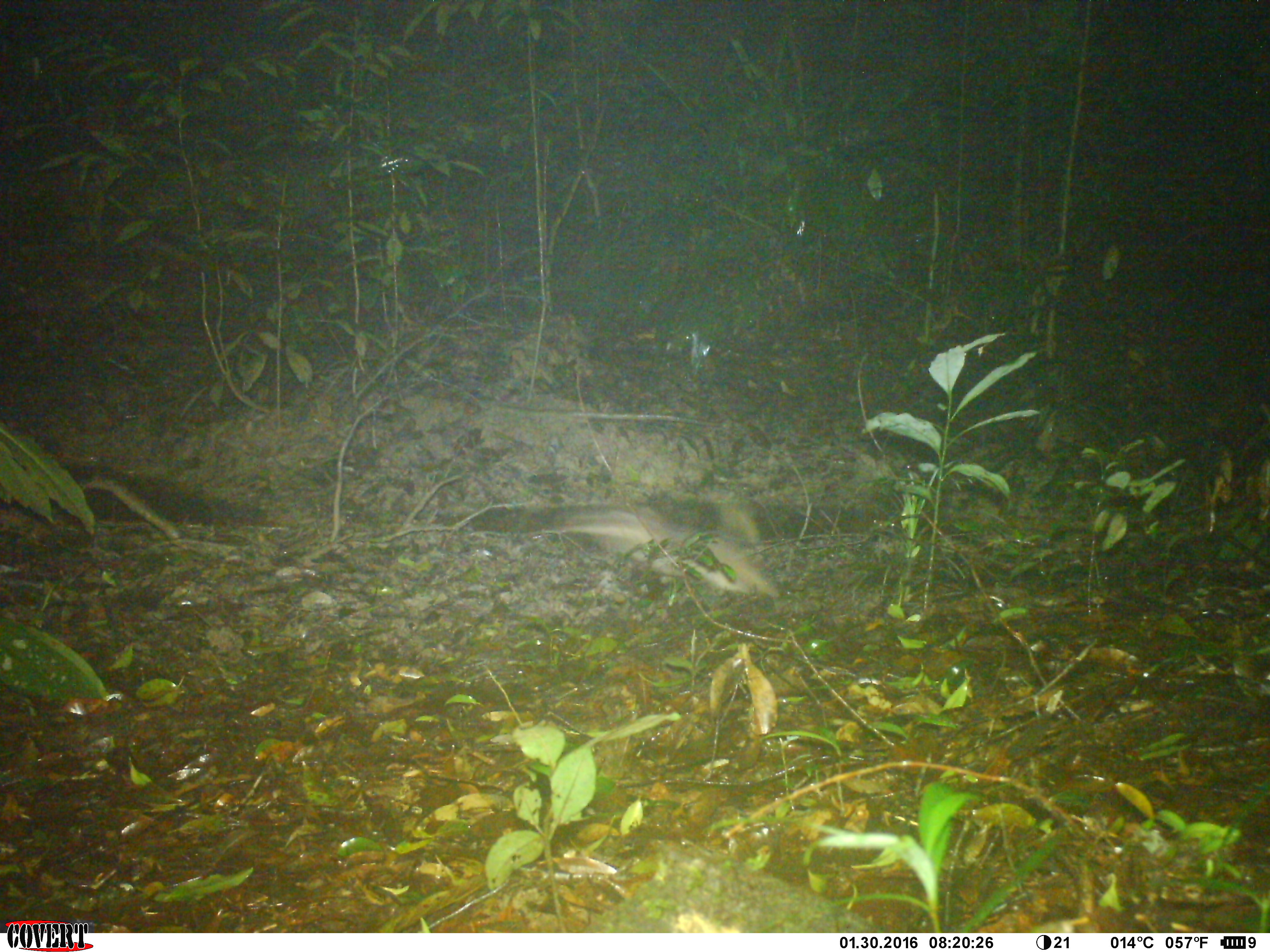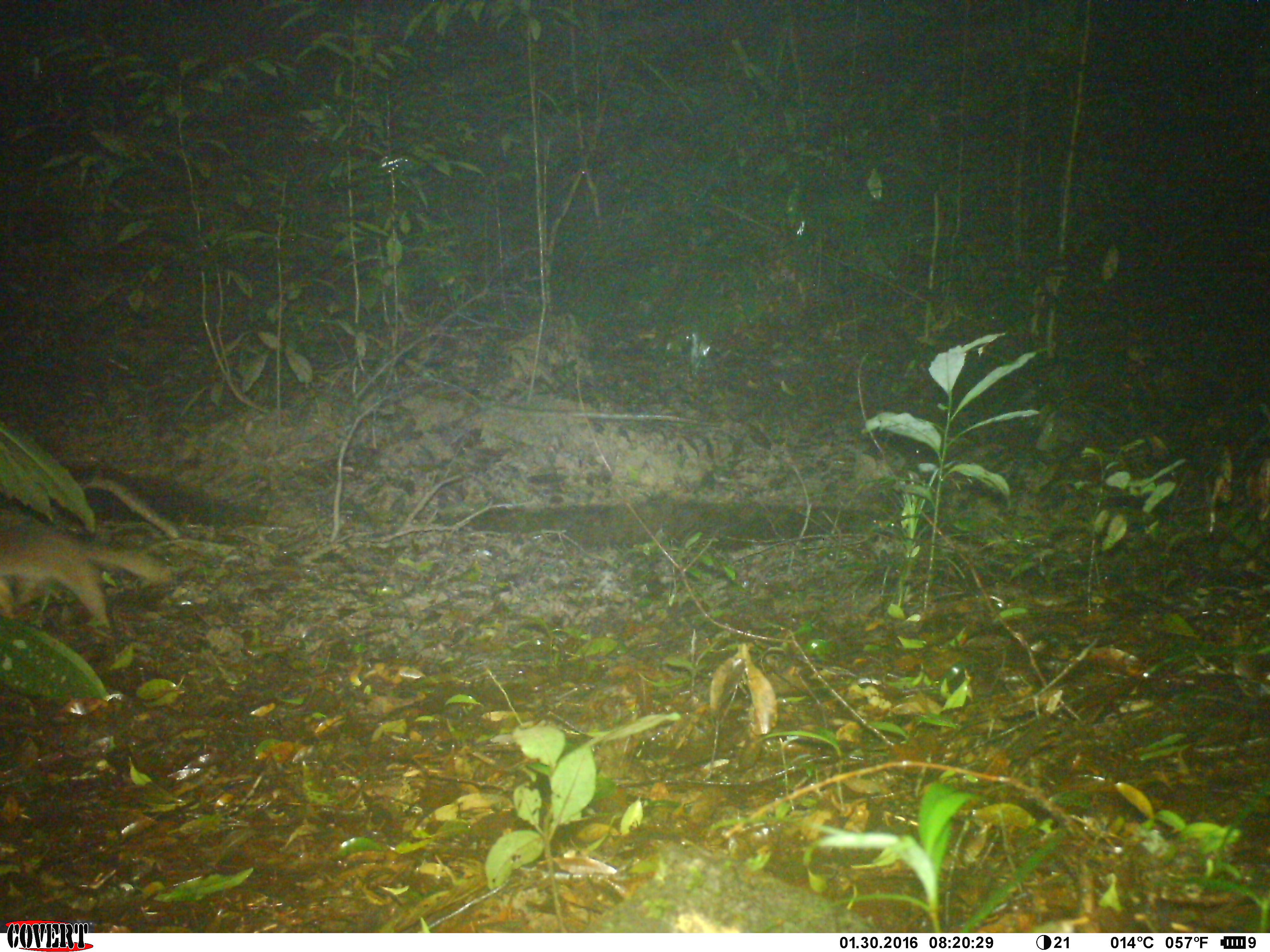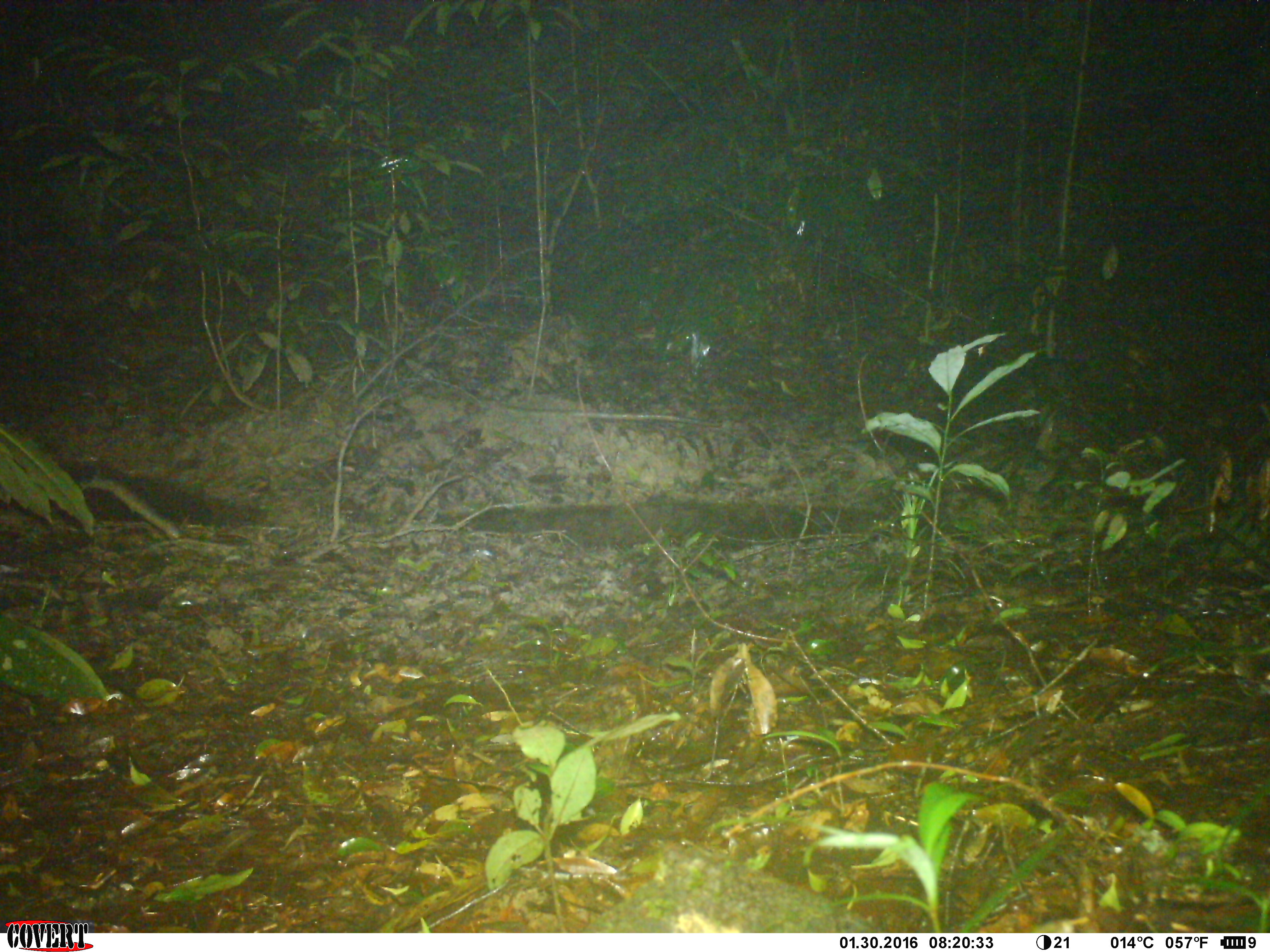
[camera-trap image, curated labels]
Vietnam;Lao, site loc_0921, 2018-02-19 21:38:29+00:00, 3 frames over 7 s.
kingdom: Animalia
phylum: Chordata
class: Mammalia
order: Carnivora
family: Mustelidae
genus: Melogale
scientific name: Melogale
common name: ferret badger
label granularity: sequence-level